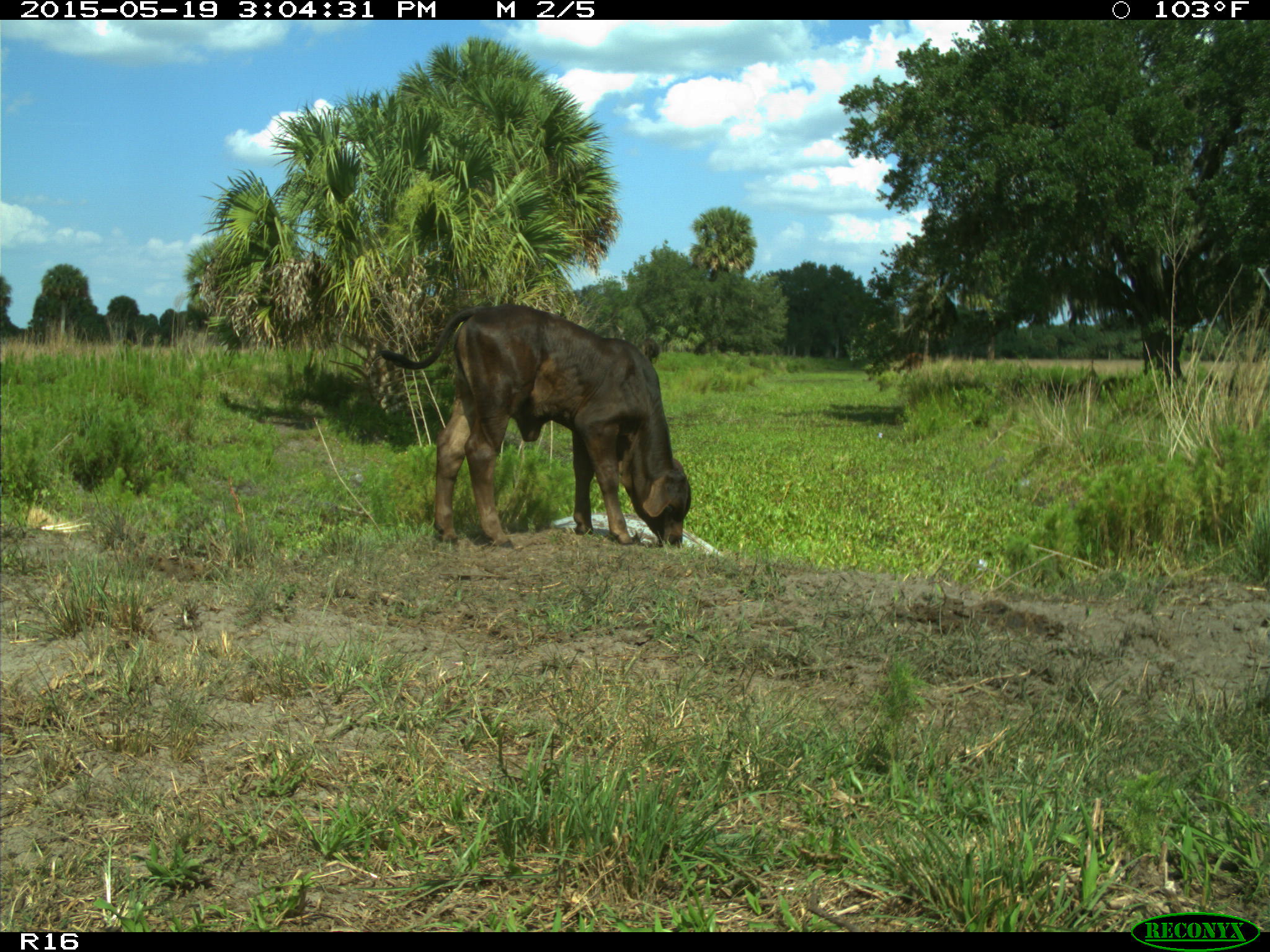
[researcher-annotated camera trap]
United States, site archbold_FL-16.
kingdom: Animalia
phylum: Chordata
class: Mammalia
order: Artiodactyla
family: Bovidae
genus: Bos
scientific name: Bos taurus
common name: domestic cow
Bos taurus (domestic cow).